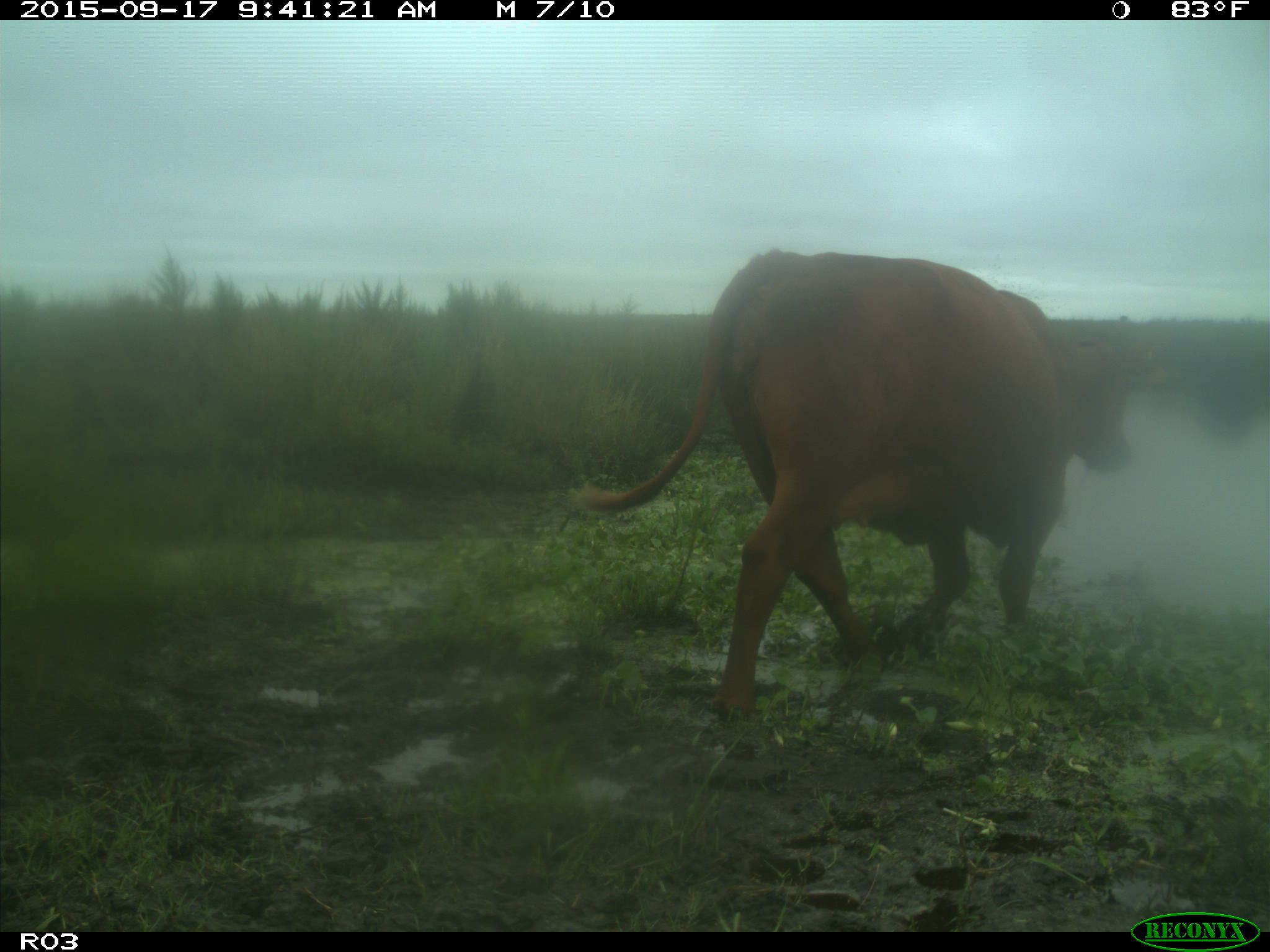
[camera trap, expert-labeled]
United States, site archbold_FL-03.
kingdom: Animalia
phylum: Chordata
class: Mammalia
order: Artiodactyla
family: Bovidae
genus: Bos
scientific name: Bos taurus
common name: domestic cow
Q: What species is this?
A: Bos taurus (domestic cow).